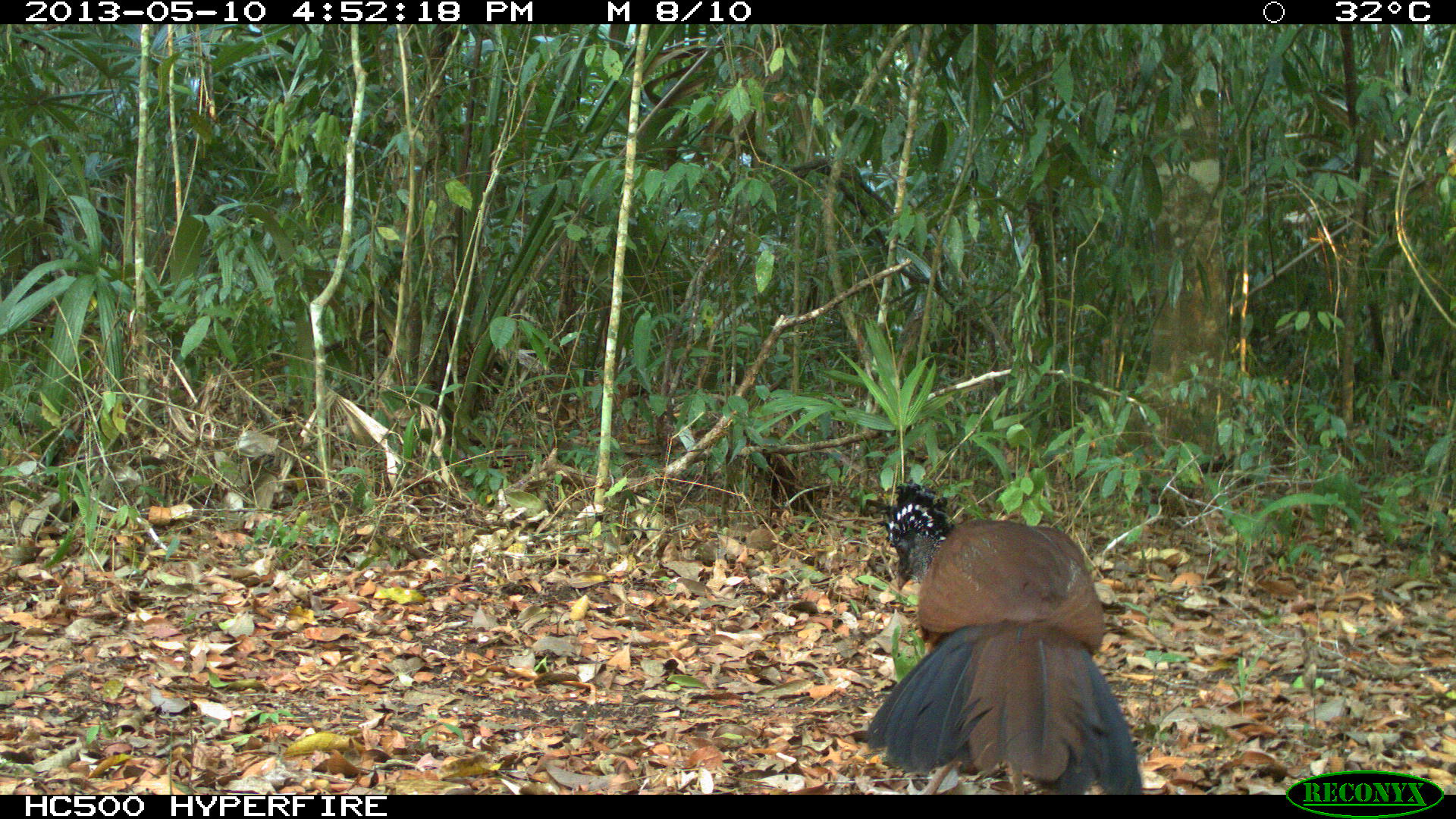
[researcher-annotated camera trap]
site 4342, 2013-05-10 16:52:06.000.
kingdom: Animalia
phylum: Chordata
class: Aves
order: Galliformes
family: Cracidae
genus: Crax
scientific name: Crax rubra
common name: great curassow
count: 1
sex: female